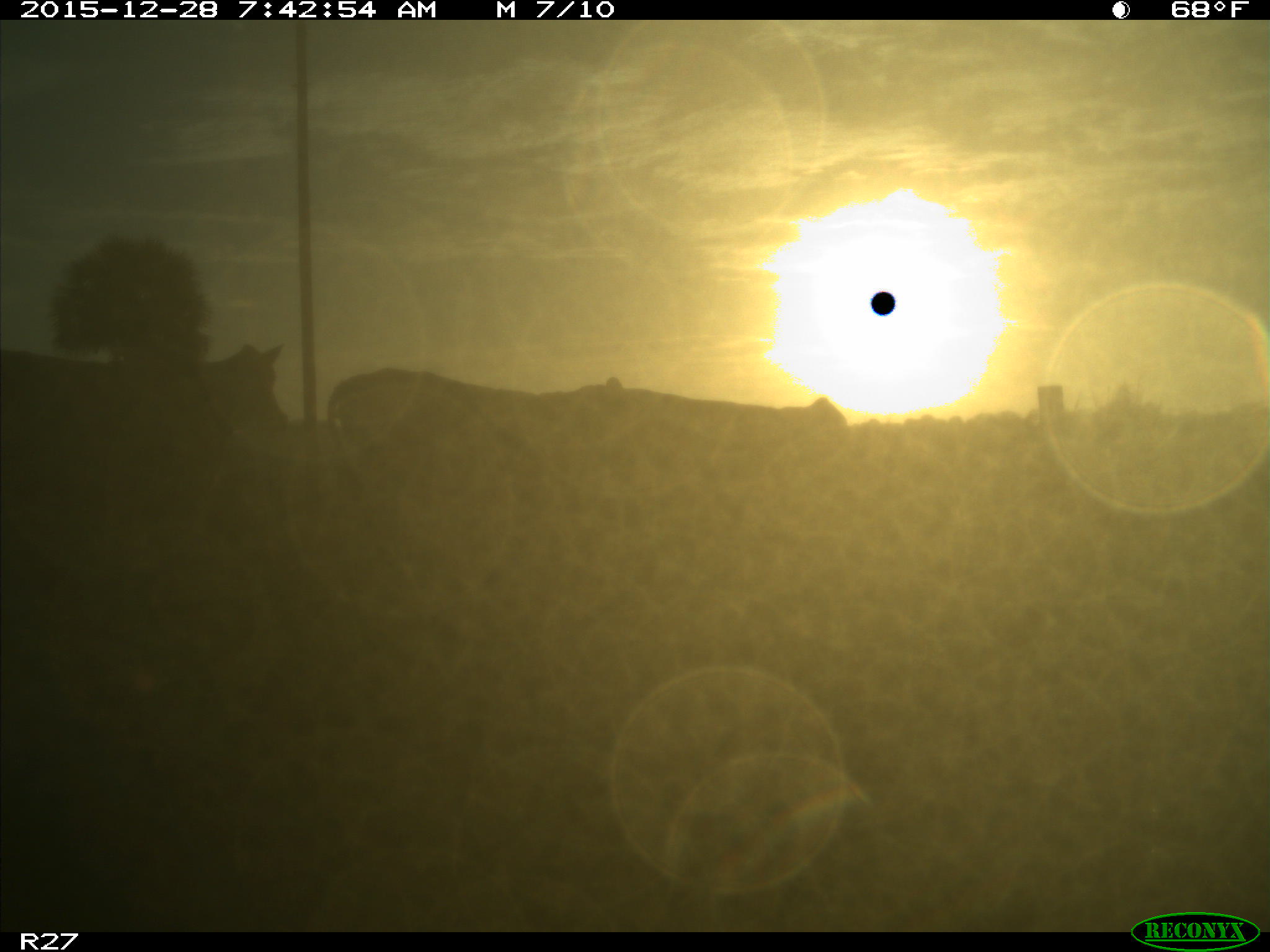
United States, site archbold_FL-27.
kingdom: Animalia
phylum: Chordata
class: Mammalia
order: Artiodactyla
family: Bovidae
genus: Bos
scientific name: Bos taurus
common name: domestic cow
Bos taurus (domestic cow).